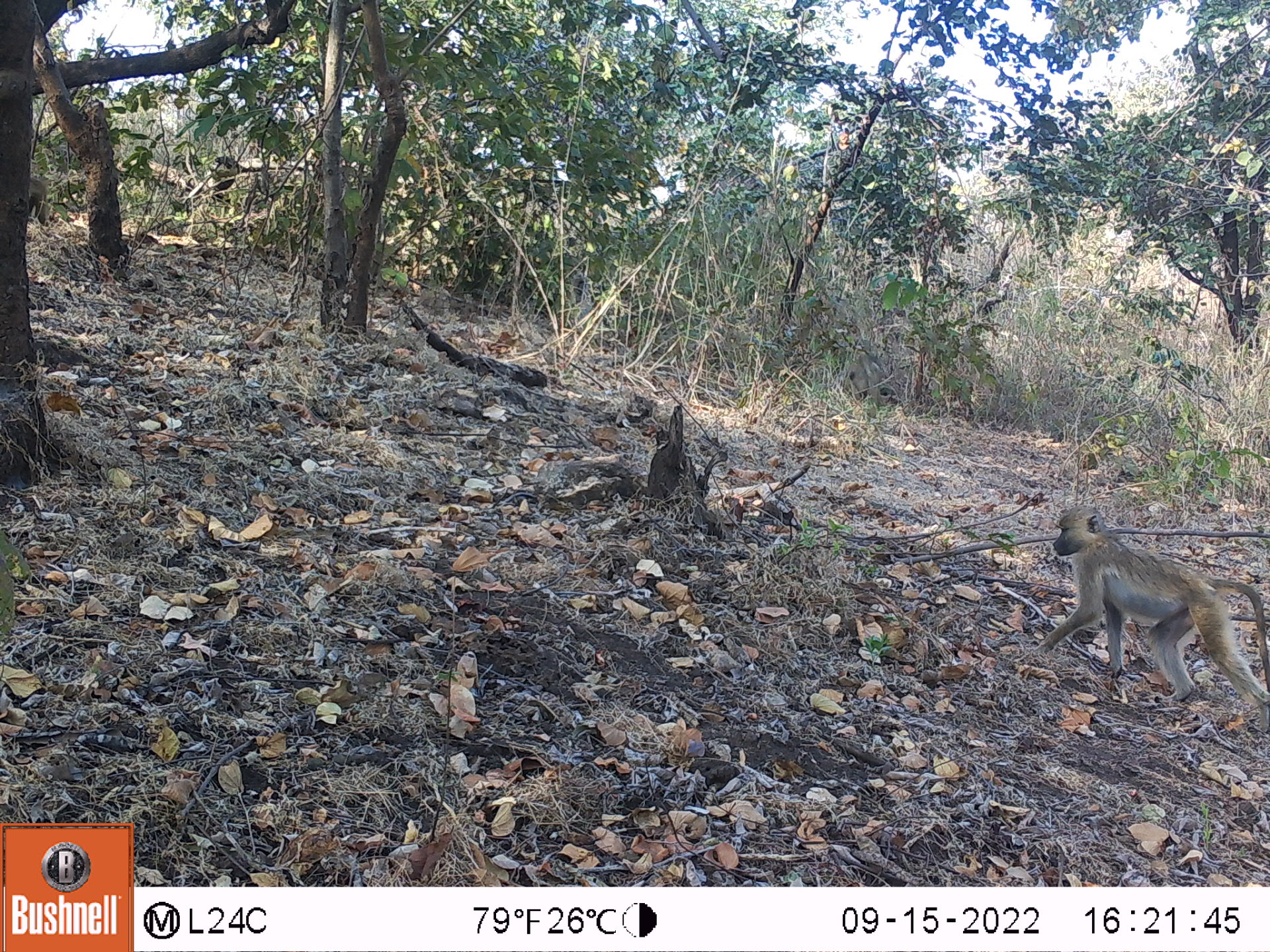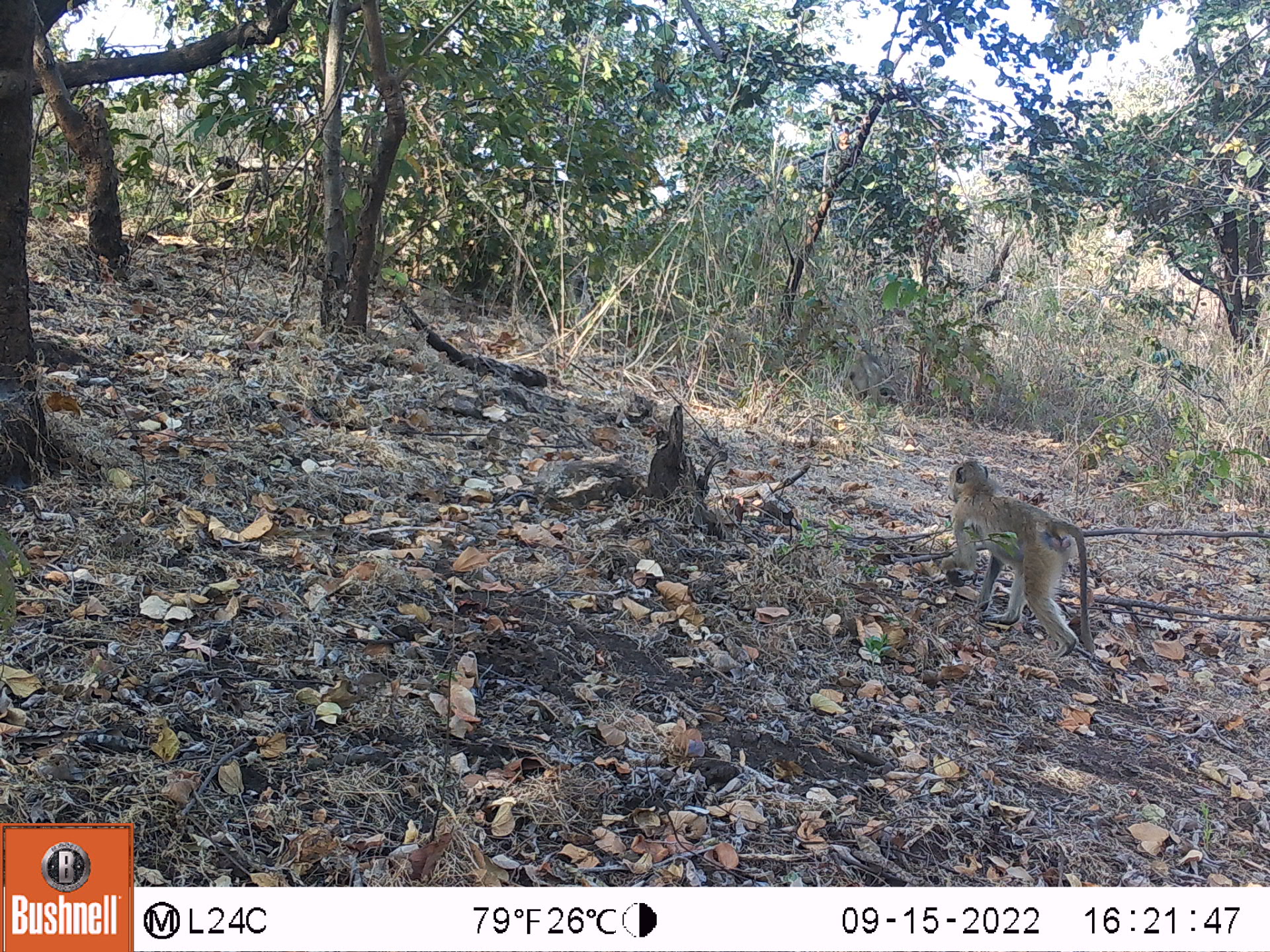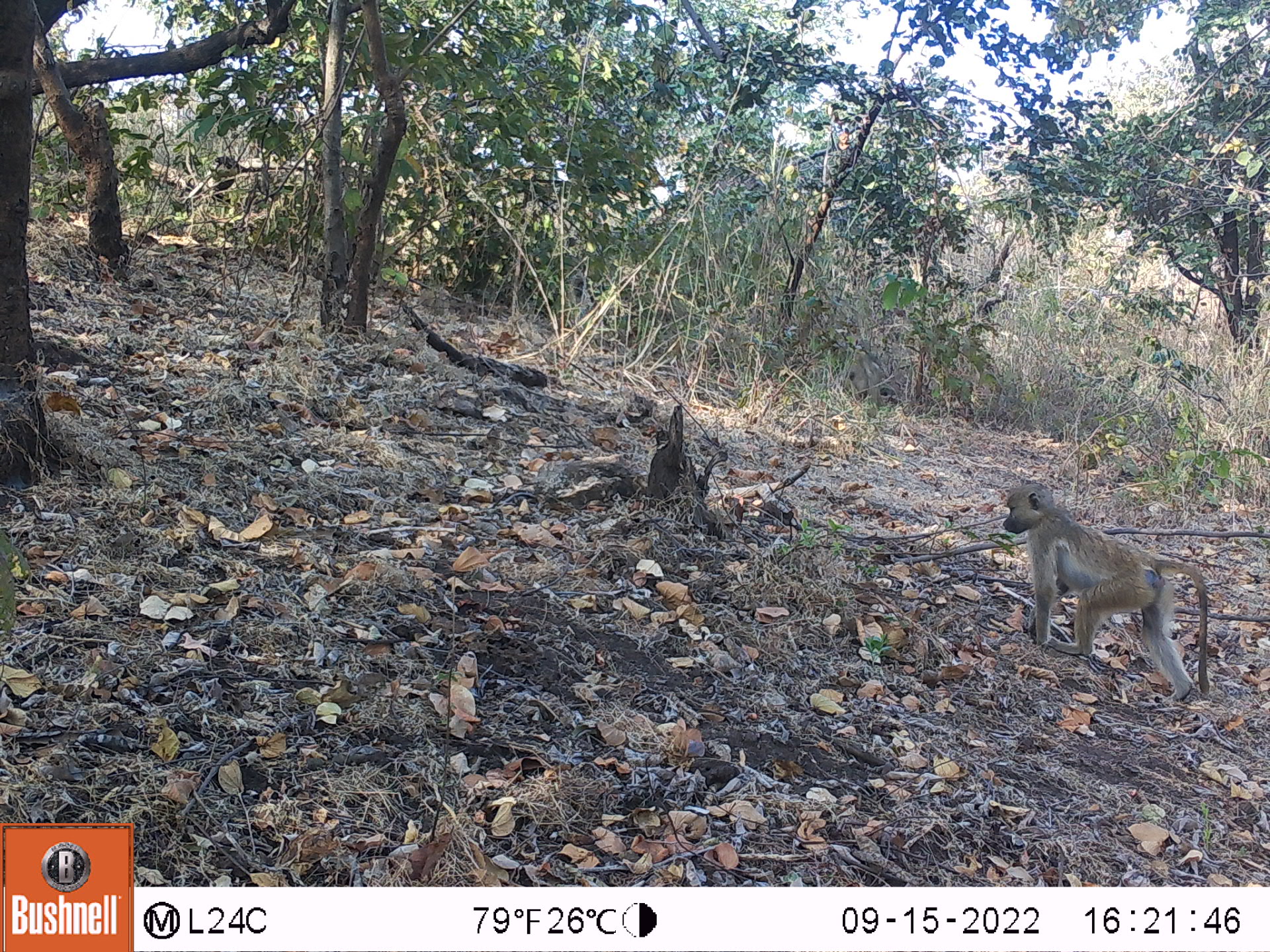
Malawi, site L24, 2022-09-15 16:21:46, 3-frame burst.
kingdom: Animalia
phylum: Chordata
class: Mammalia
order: Primates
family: Cercopithecidae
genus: Papio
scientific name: Papio cynocephalus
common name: yellow baboon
Yellow baboon (Papio cynocephalus), count 1.